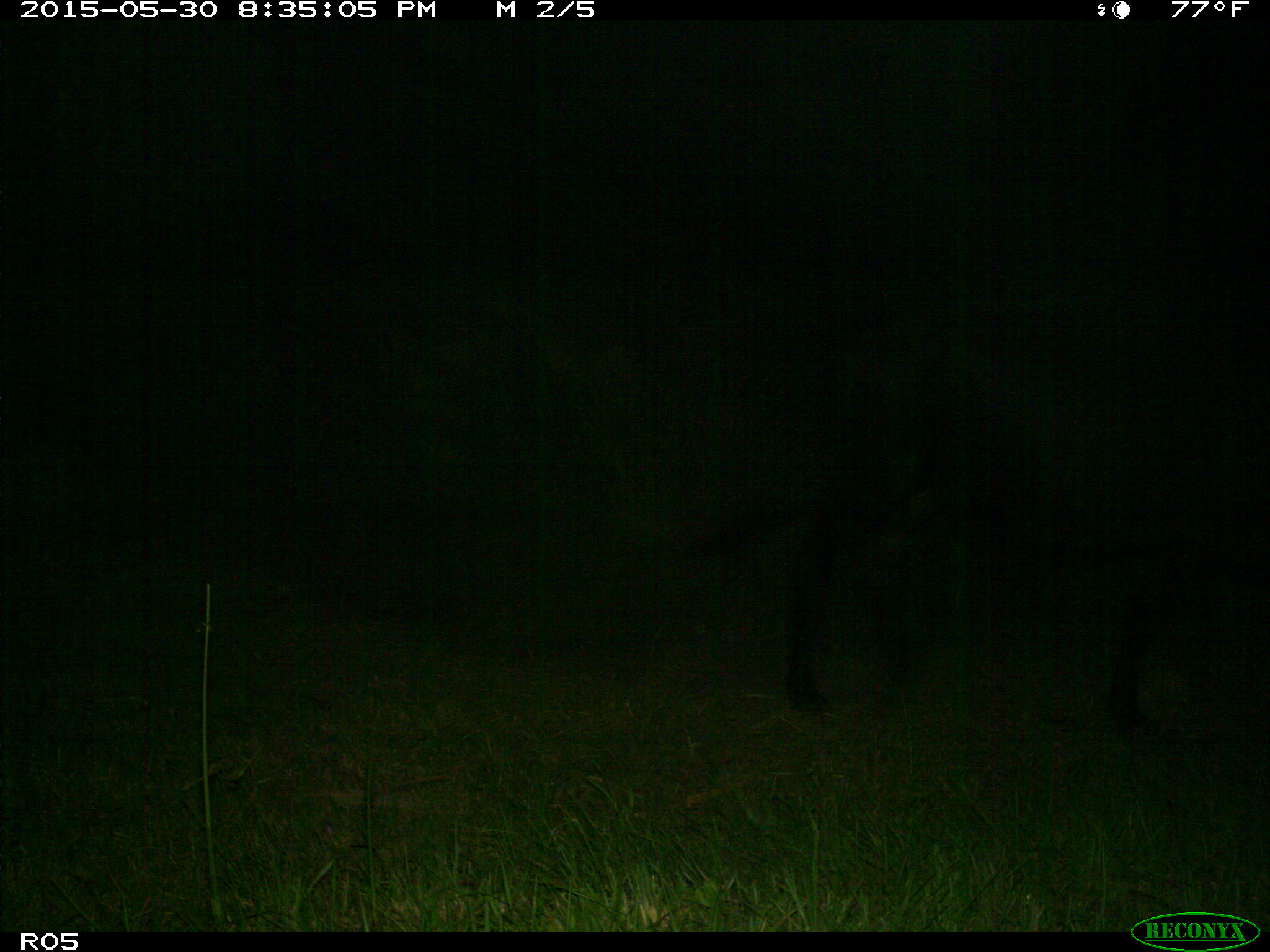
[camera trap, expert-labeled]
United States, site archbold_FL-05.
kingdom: Animalia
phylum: Chordata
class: Mammalia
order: Artiodactyla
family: Bovidae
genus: Bos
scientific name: Bos taurus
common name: domestic cow